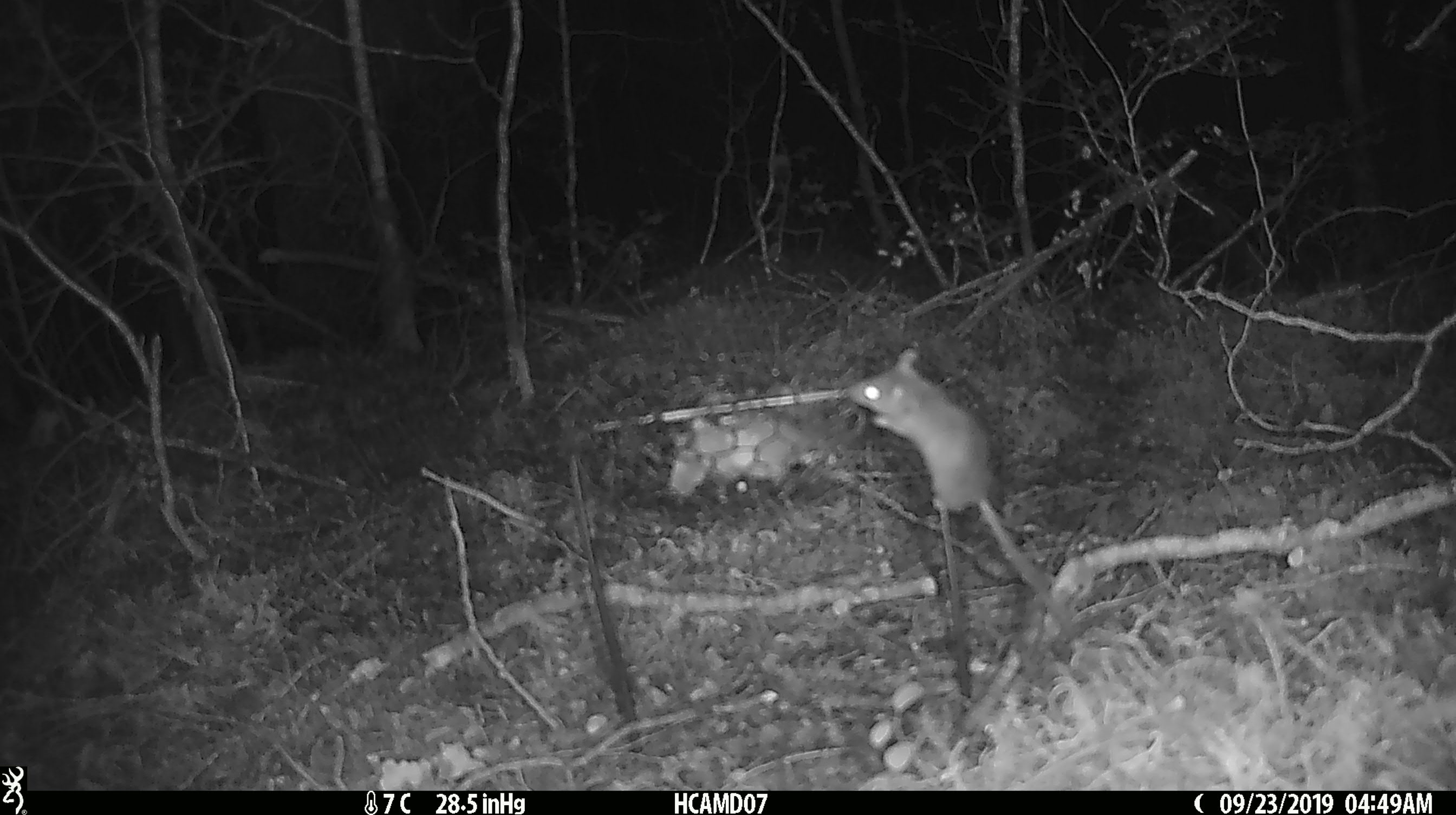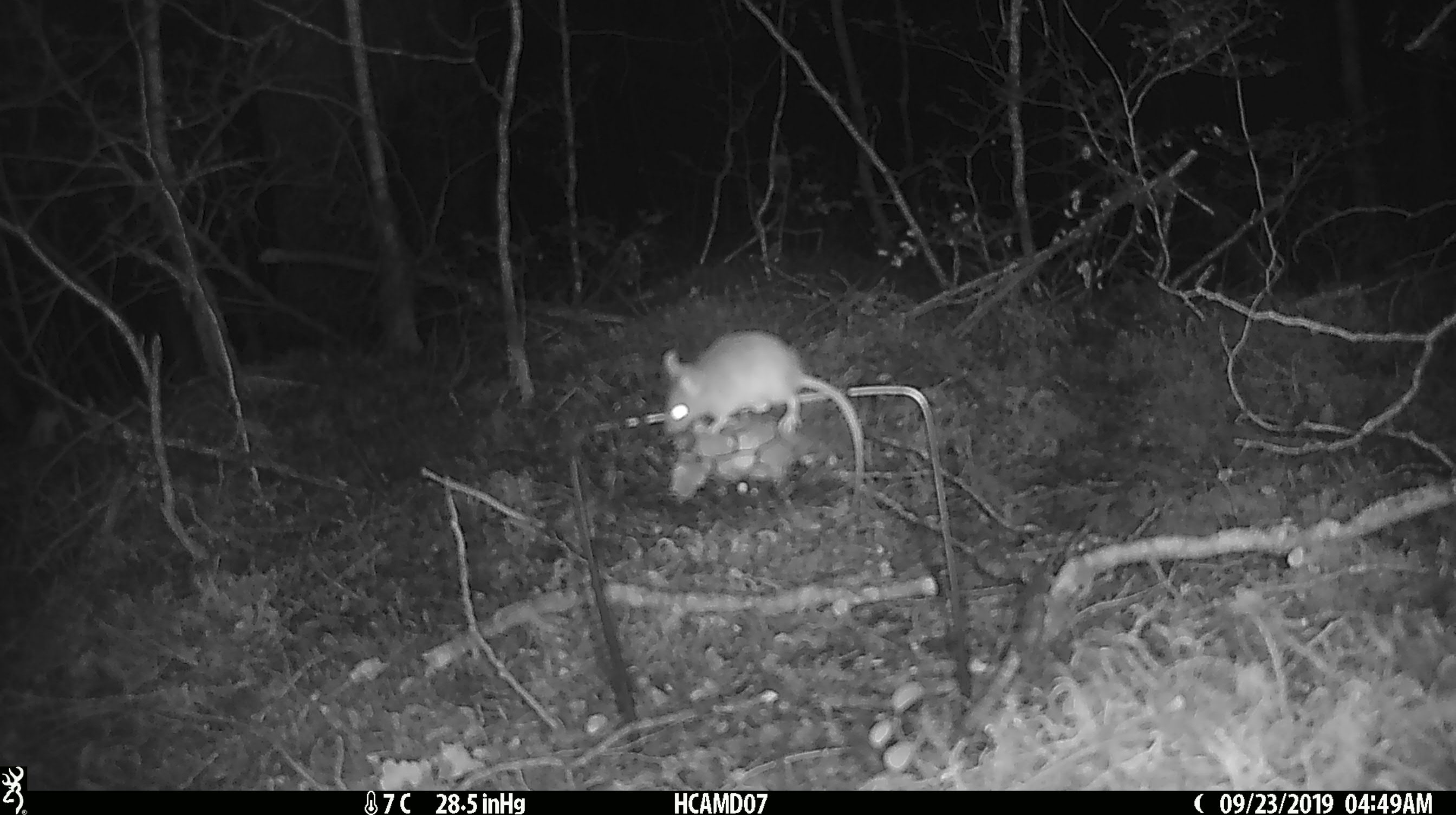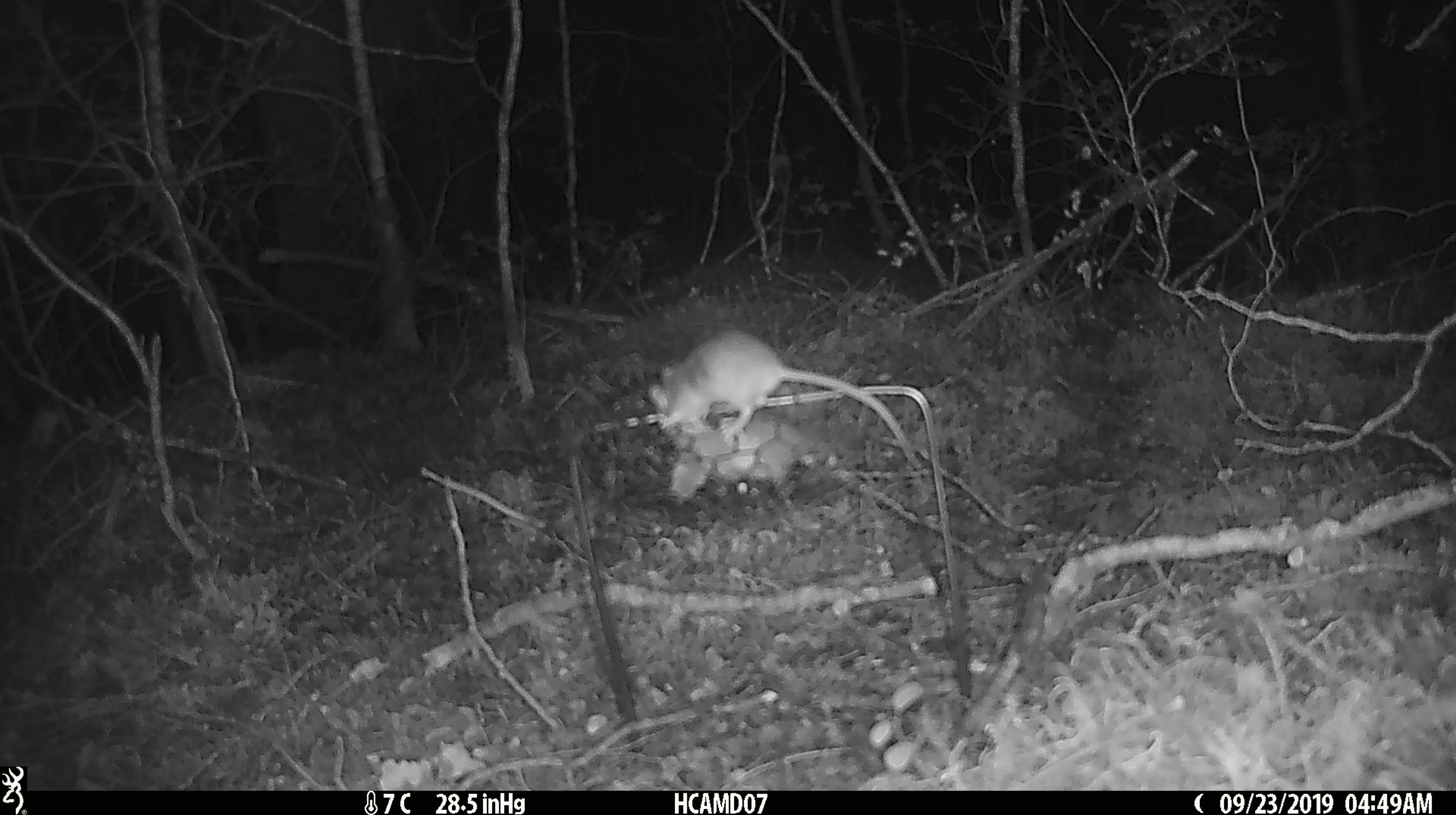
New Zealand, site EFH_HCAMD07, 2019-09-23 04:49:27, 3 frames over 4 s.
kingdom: Animalia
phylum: Chordata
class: Mammalia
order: Rodentia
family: Muridae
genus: Mus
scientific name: Mus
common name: mouse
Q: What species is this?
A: Mouse (Mus).